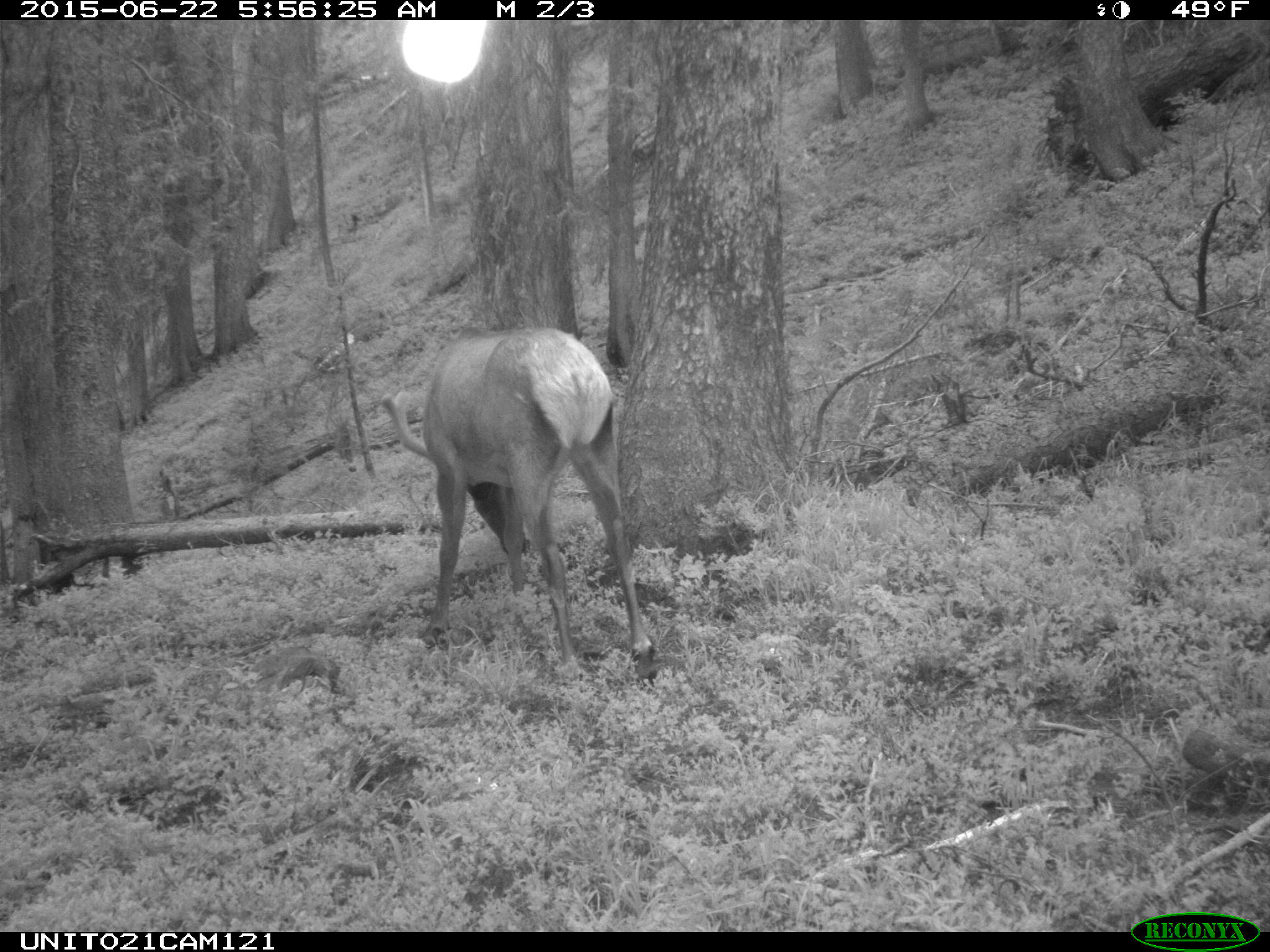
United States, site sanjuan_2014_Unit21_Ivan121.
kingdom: Animalia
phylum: Chordata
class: Mammalia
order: Artiodactyla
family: Cervidae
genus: Cervus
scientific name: Cervus elaphus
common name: red deer